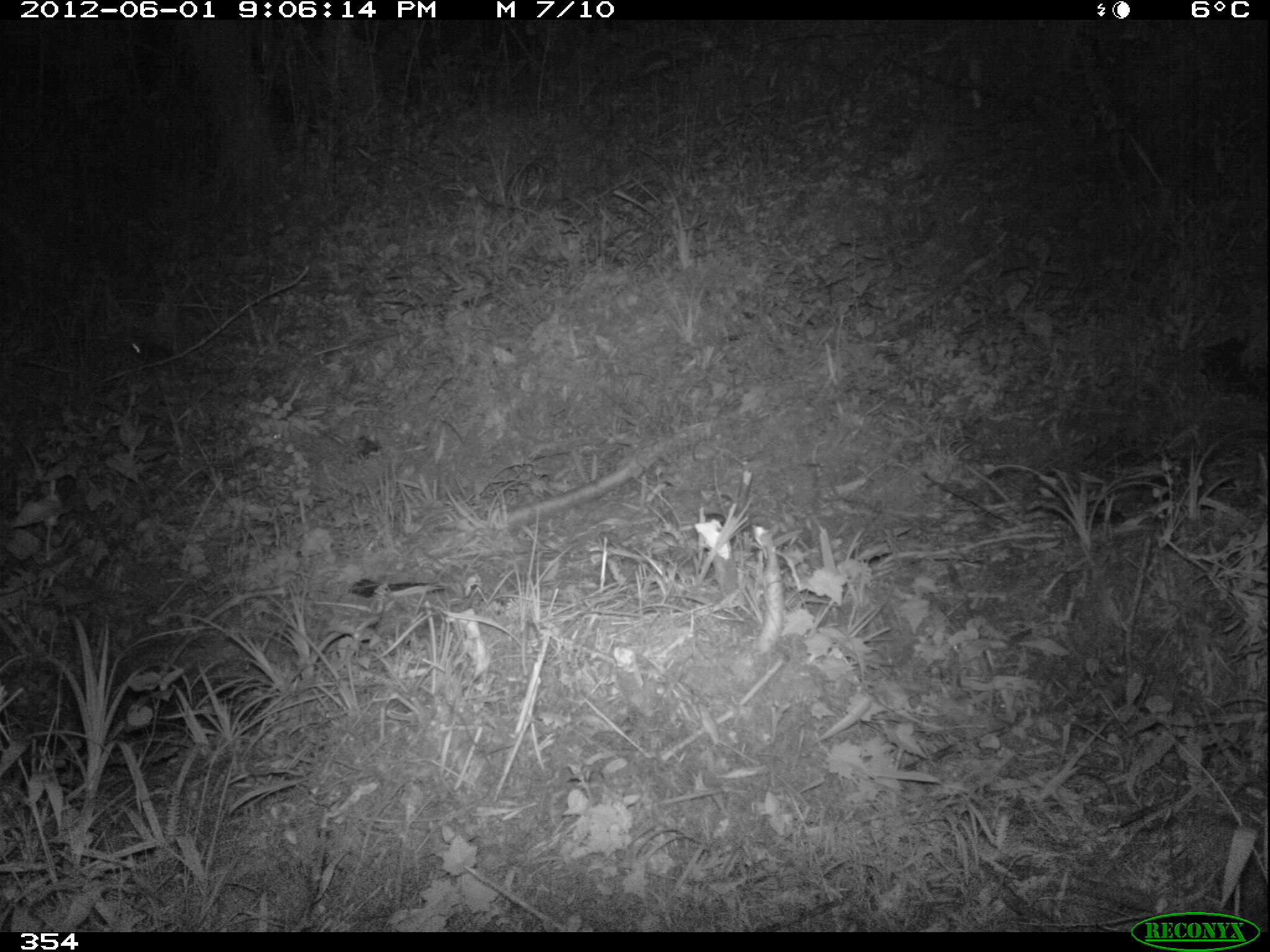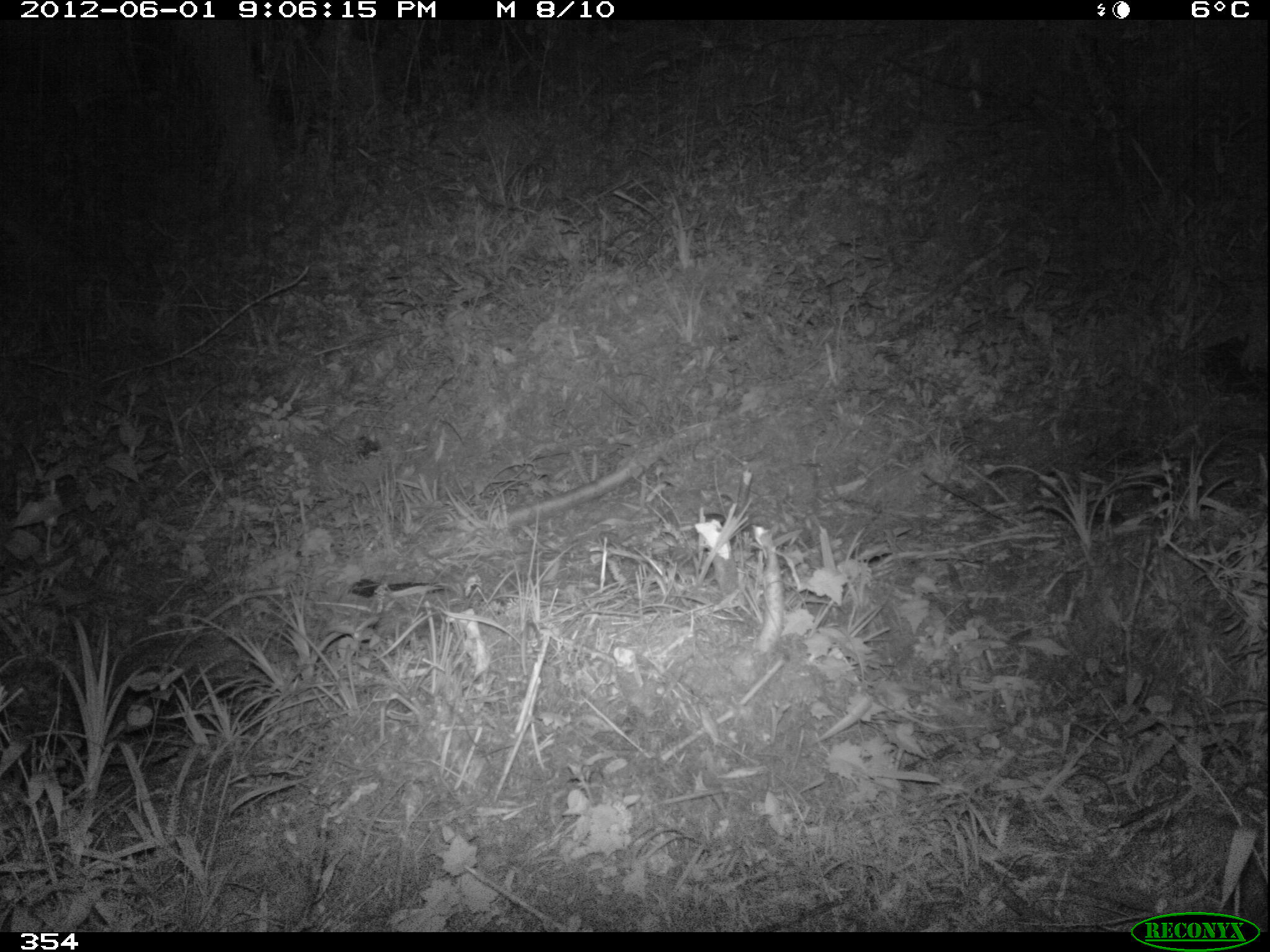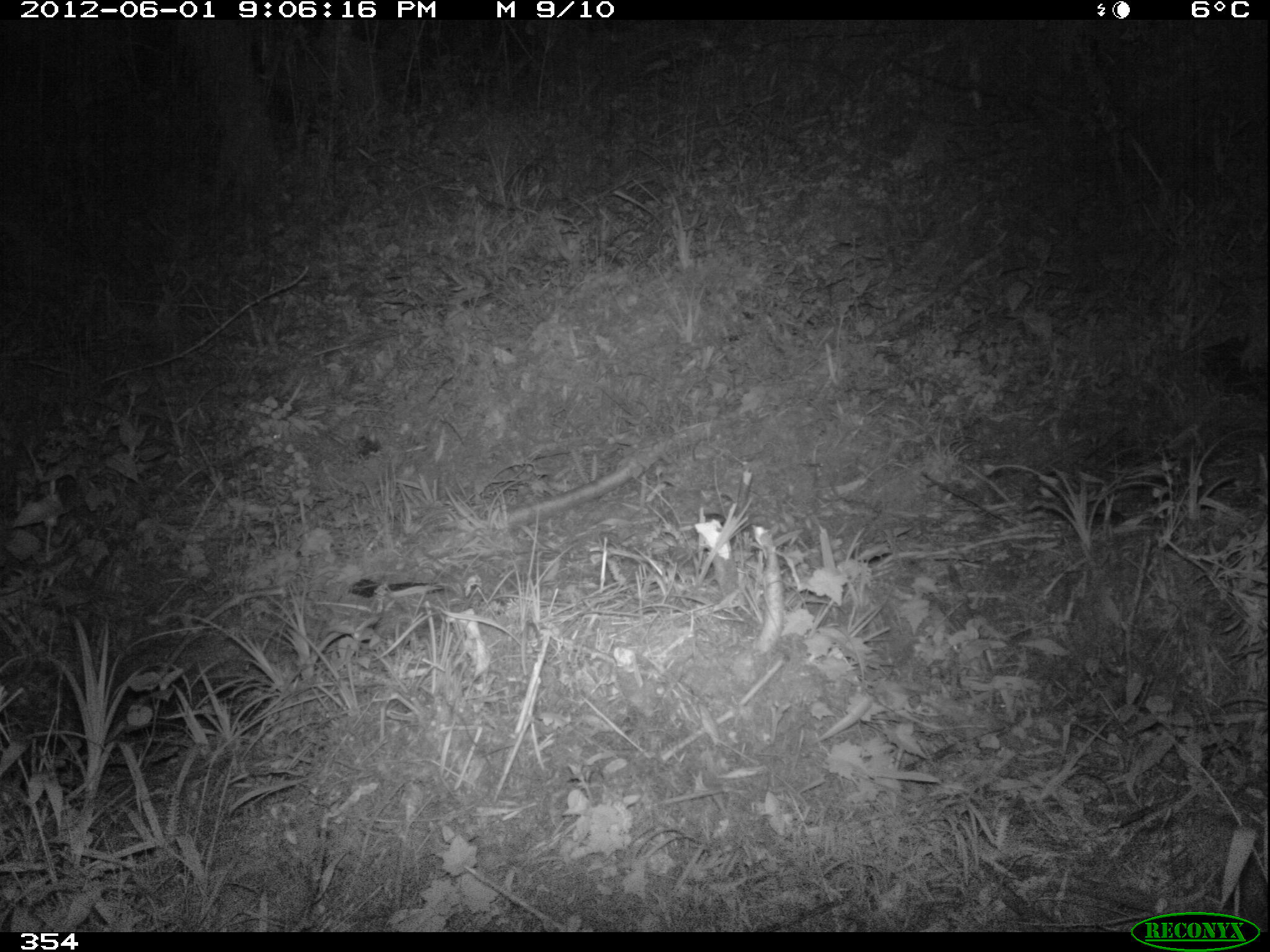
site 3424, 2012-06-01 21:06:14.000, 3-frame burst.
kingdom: Animalia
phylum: Chordata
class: Mammalia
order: Rodentia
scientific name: Rodentia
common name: rodents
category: unknown rodent